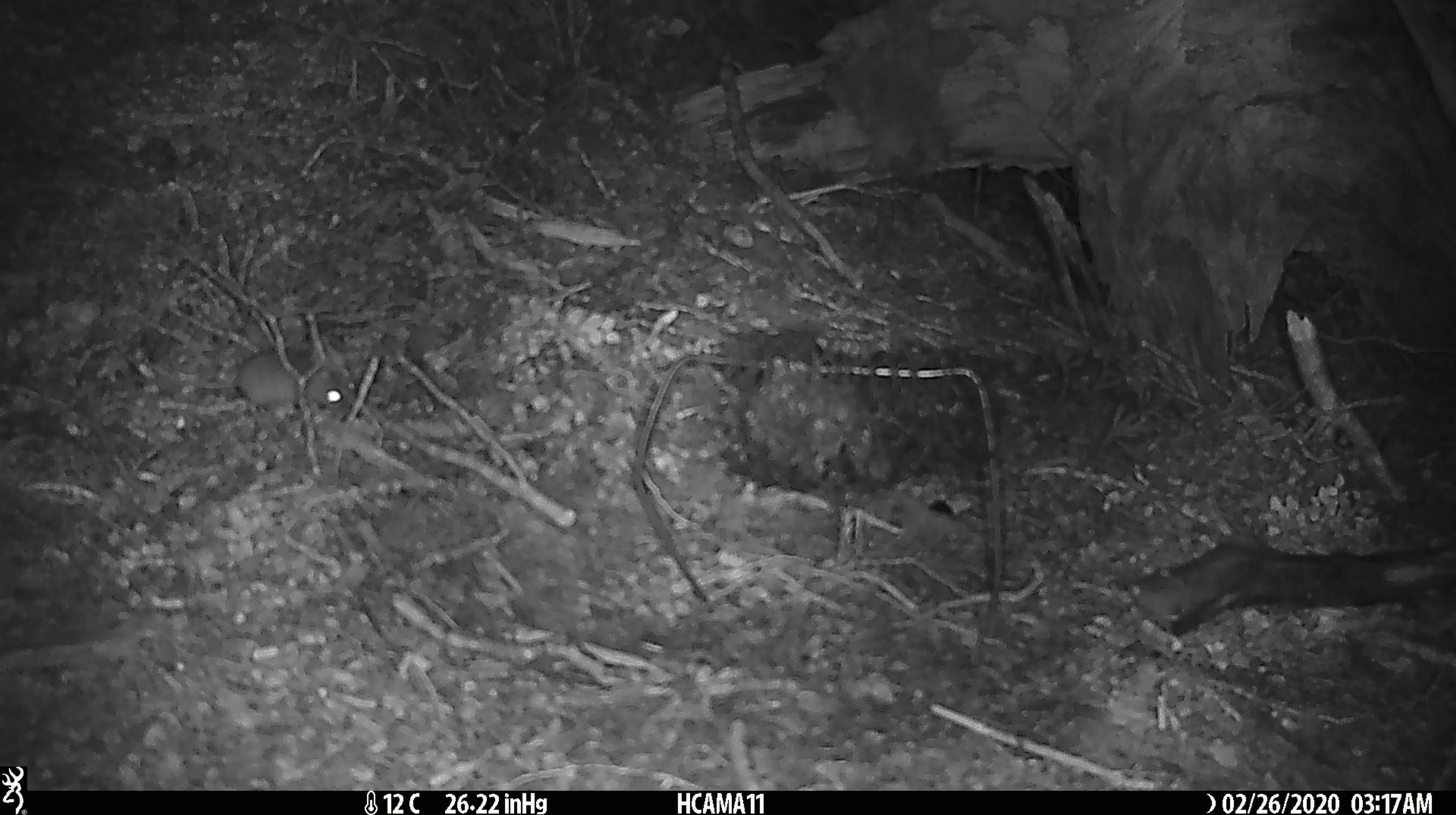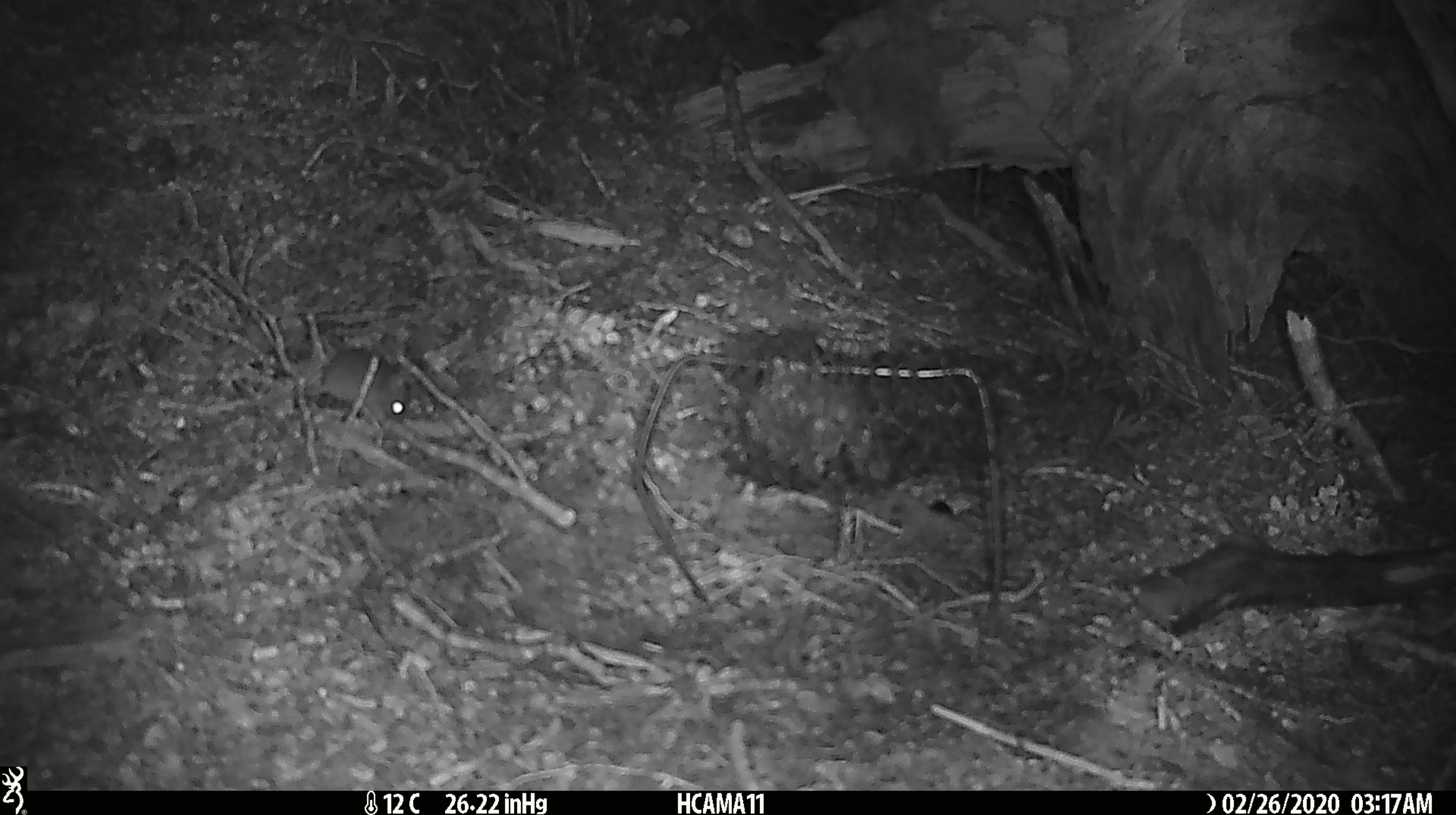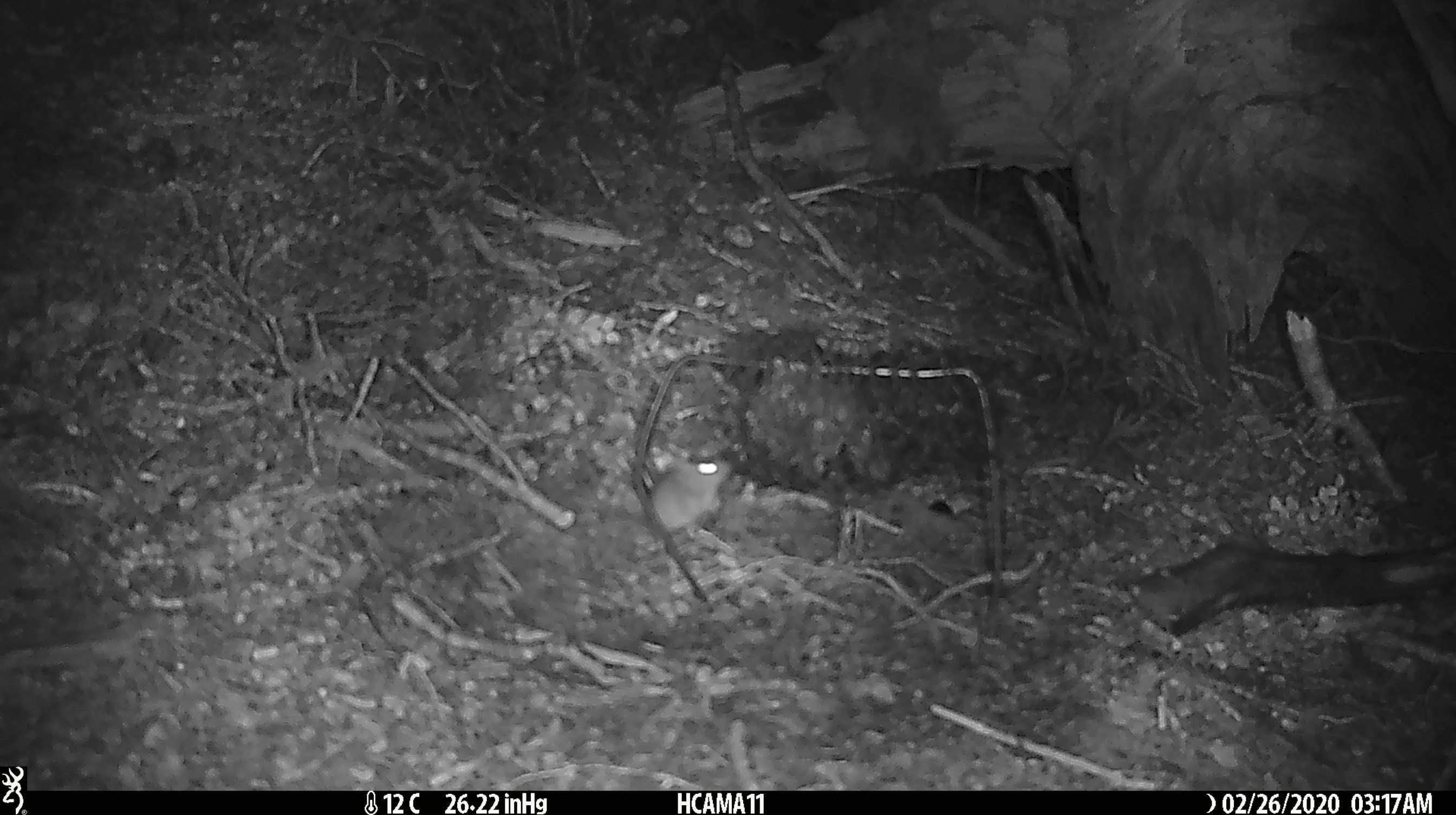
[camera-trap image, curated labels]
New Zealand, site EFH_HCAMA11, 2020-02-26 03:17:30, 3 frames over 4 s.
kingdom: Animalia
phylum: Chordata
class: Mammalia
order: Rodentia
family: Muridae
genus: Mus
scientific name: Mus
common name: mouse